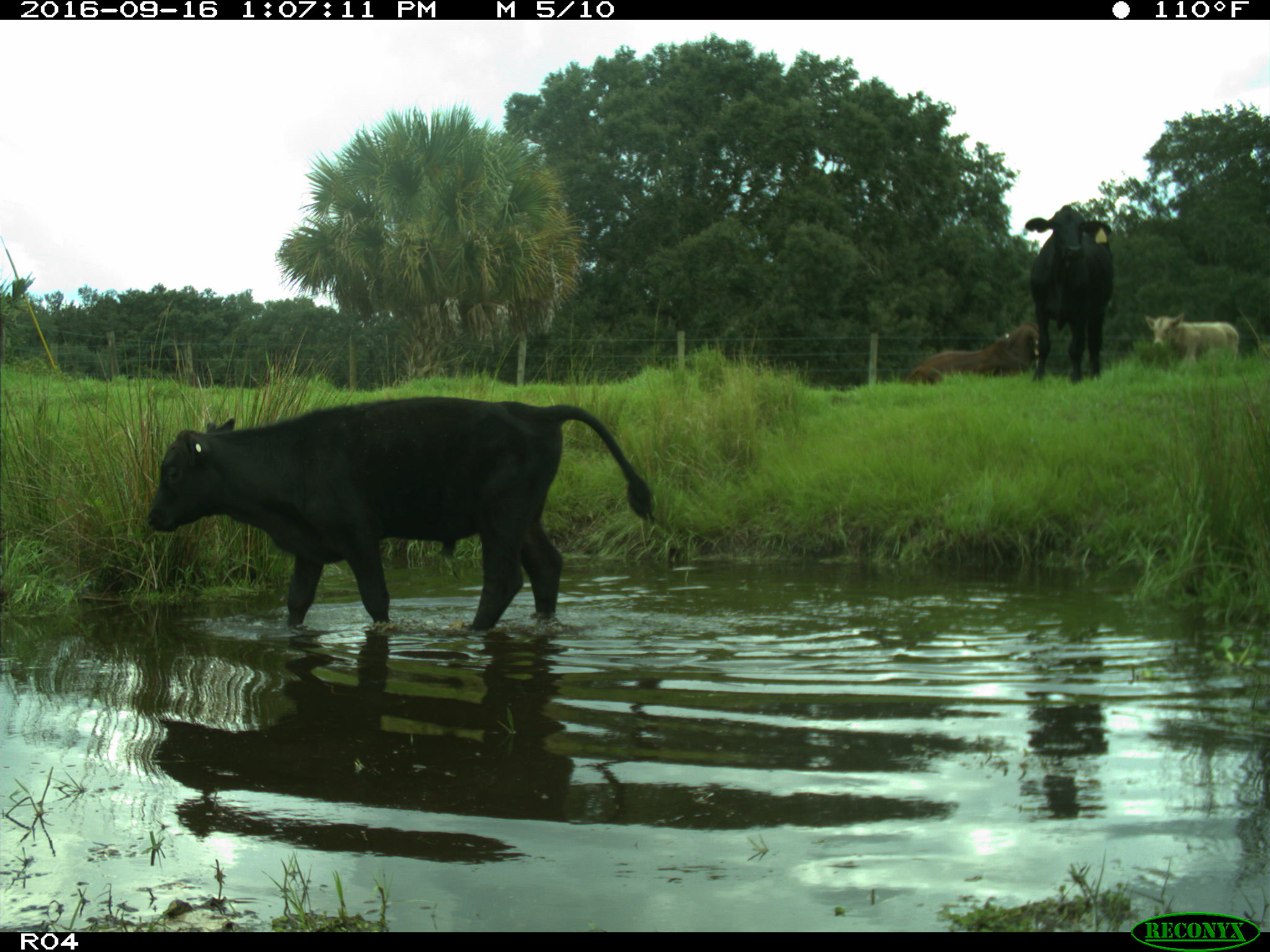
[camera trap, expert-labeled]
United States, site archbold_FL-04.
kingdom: Animalia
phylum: Chordata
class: Mammalia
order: Artiodactyla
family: Bovidae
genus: Bos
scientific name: Bos taurus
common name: domestic cow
Bos taurus (domestic cow).